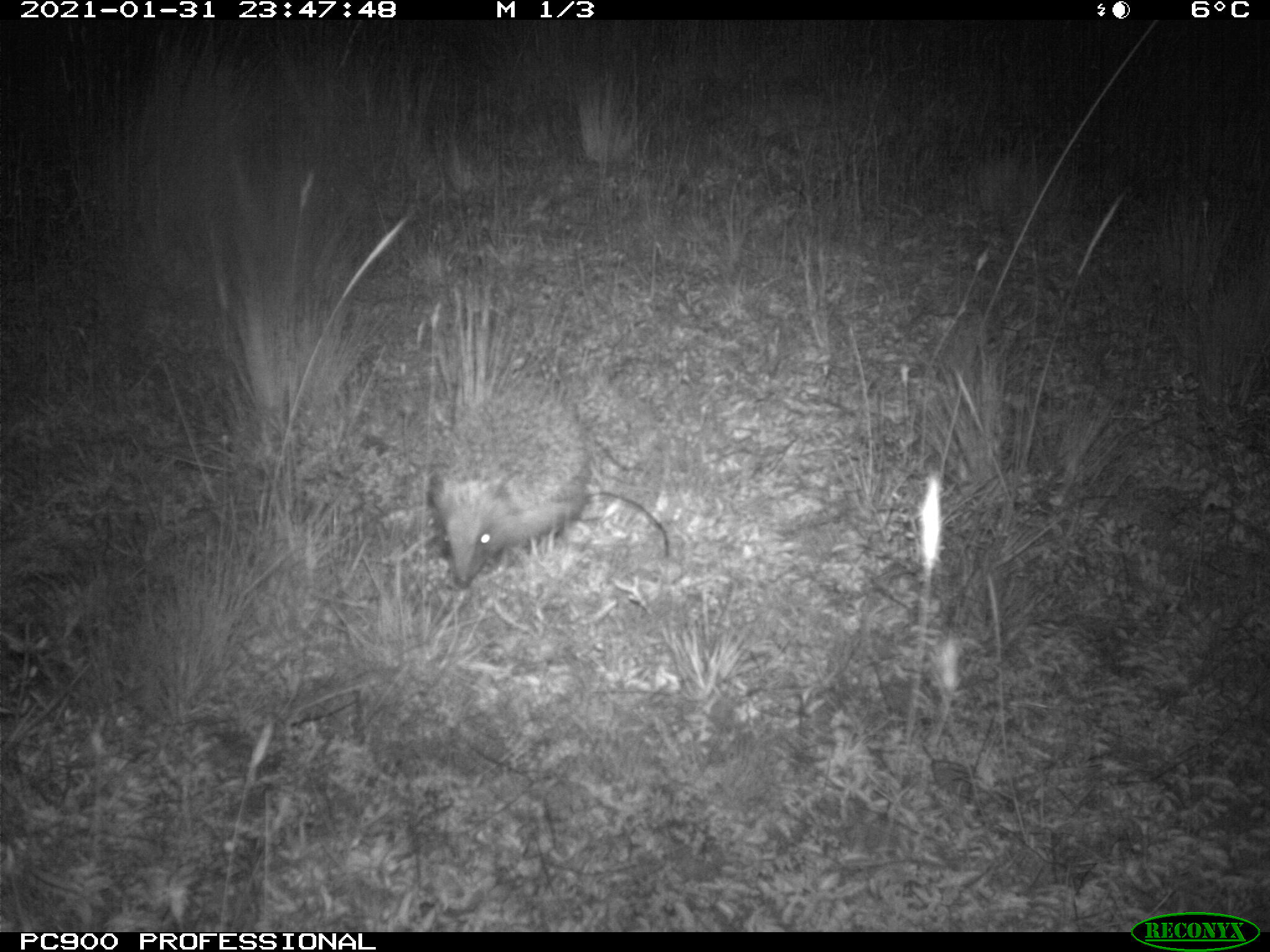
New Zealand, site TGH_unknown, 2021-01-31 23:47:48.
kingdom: Animalia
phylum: Chordata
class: Mammalia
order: Eulipotyphla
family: Erinaceidae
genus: Erinaceus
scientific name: Erinaceus europaeus europaeus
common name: european hedgehog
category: hedgehog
Hedgehog (european hedgehog) (Erinaceus europaeus europaeus).